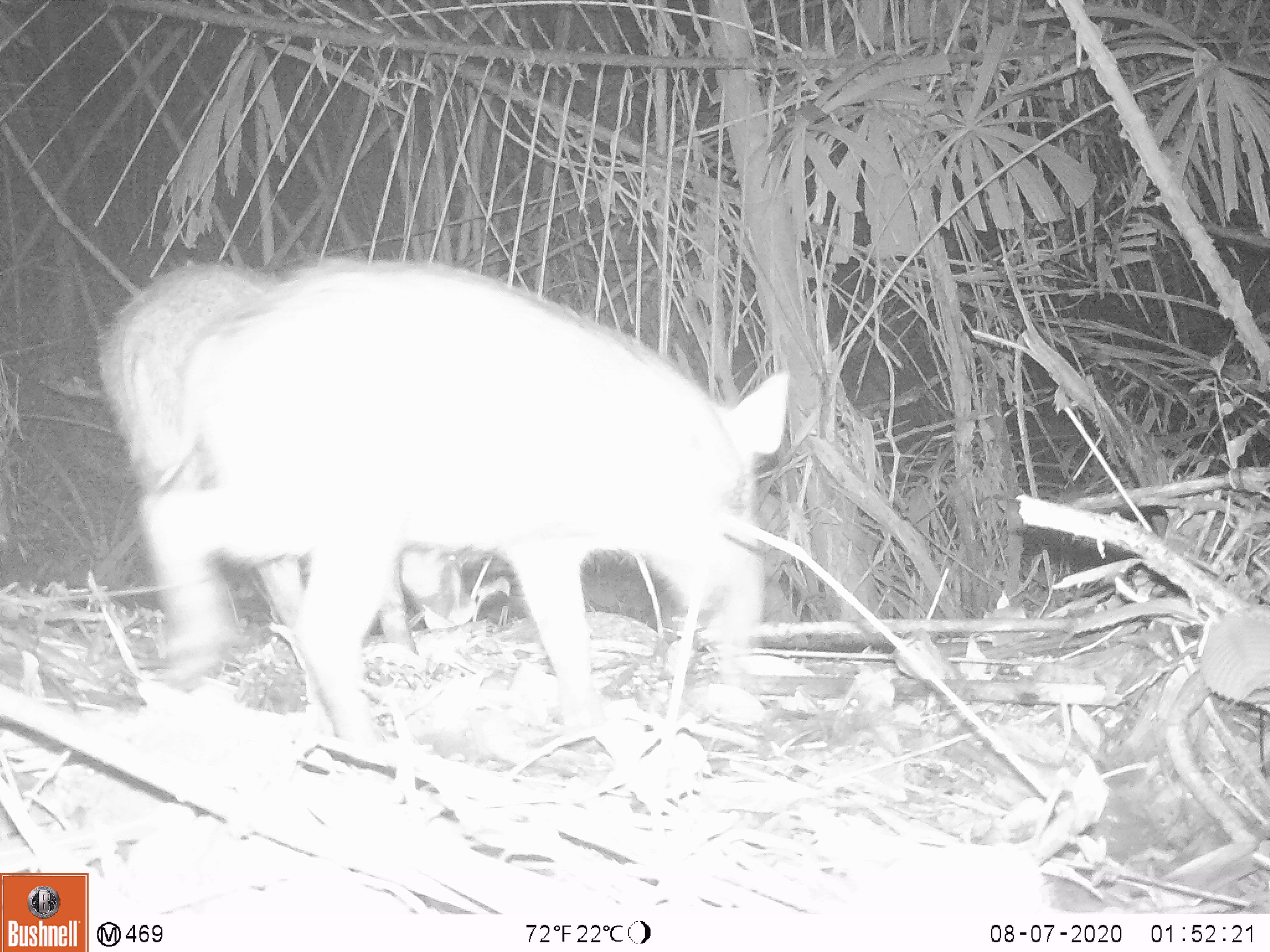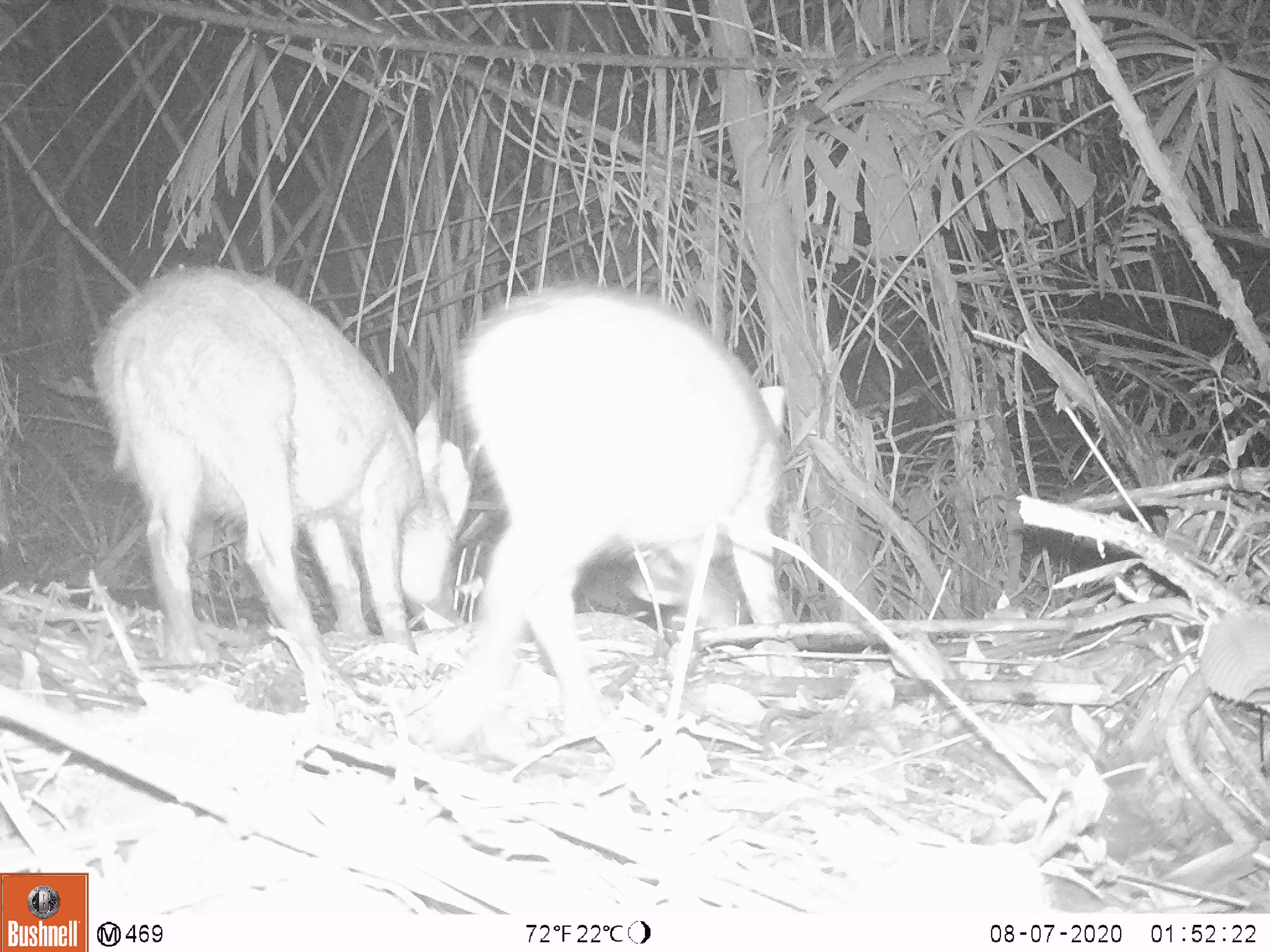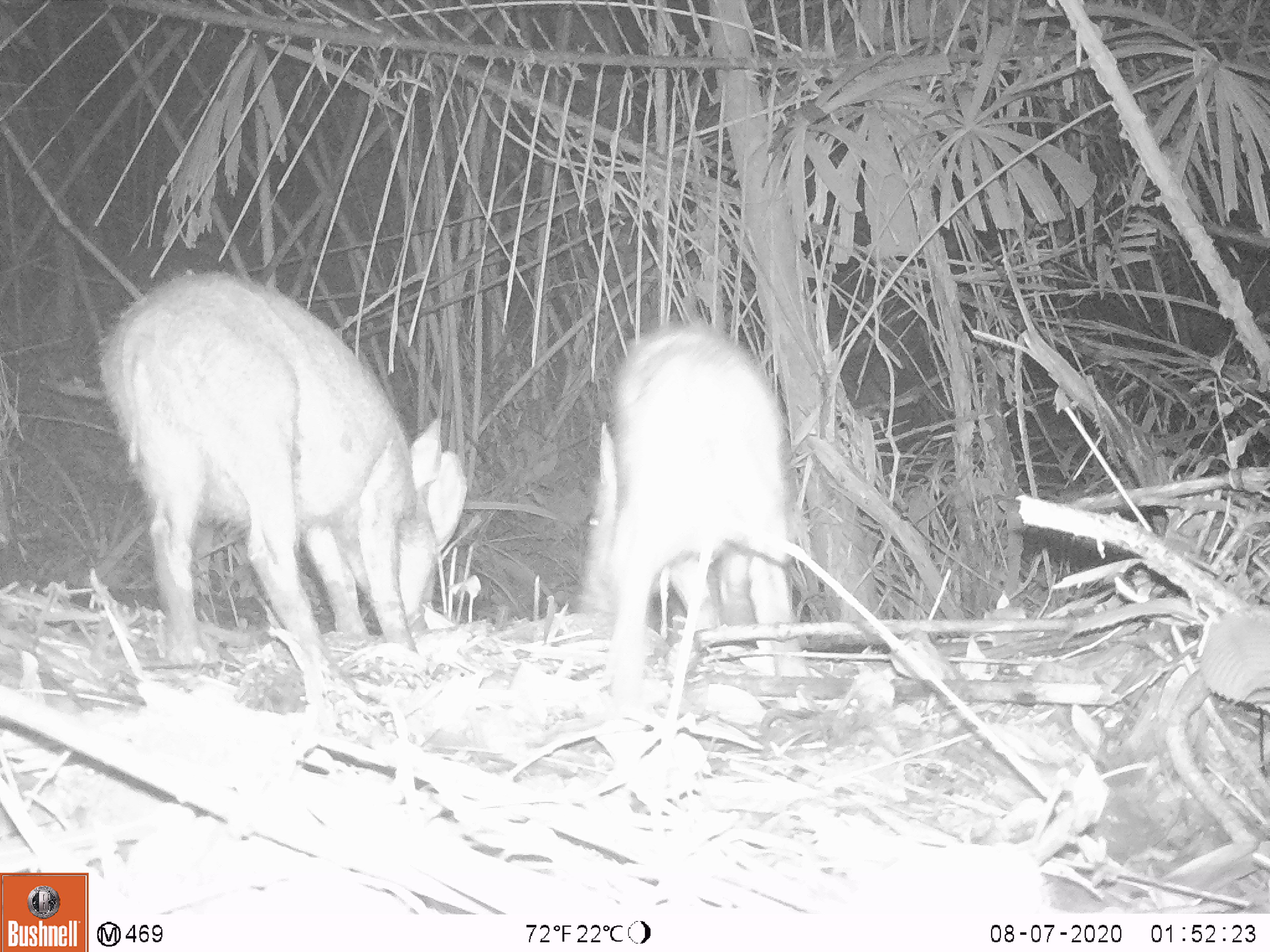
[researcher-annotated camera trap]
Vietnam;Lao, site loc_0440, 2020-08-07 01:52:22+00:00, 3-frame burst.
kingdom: Animalia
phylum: Chordata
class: Mammalia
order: Artiodactyla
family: Suidae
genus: Sus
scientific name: Sus scrofa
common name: eurasian wild pig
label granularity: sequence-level